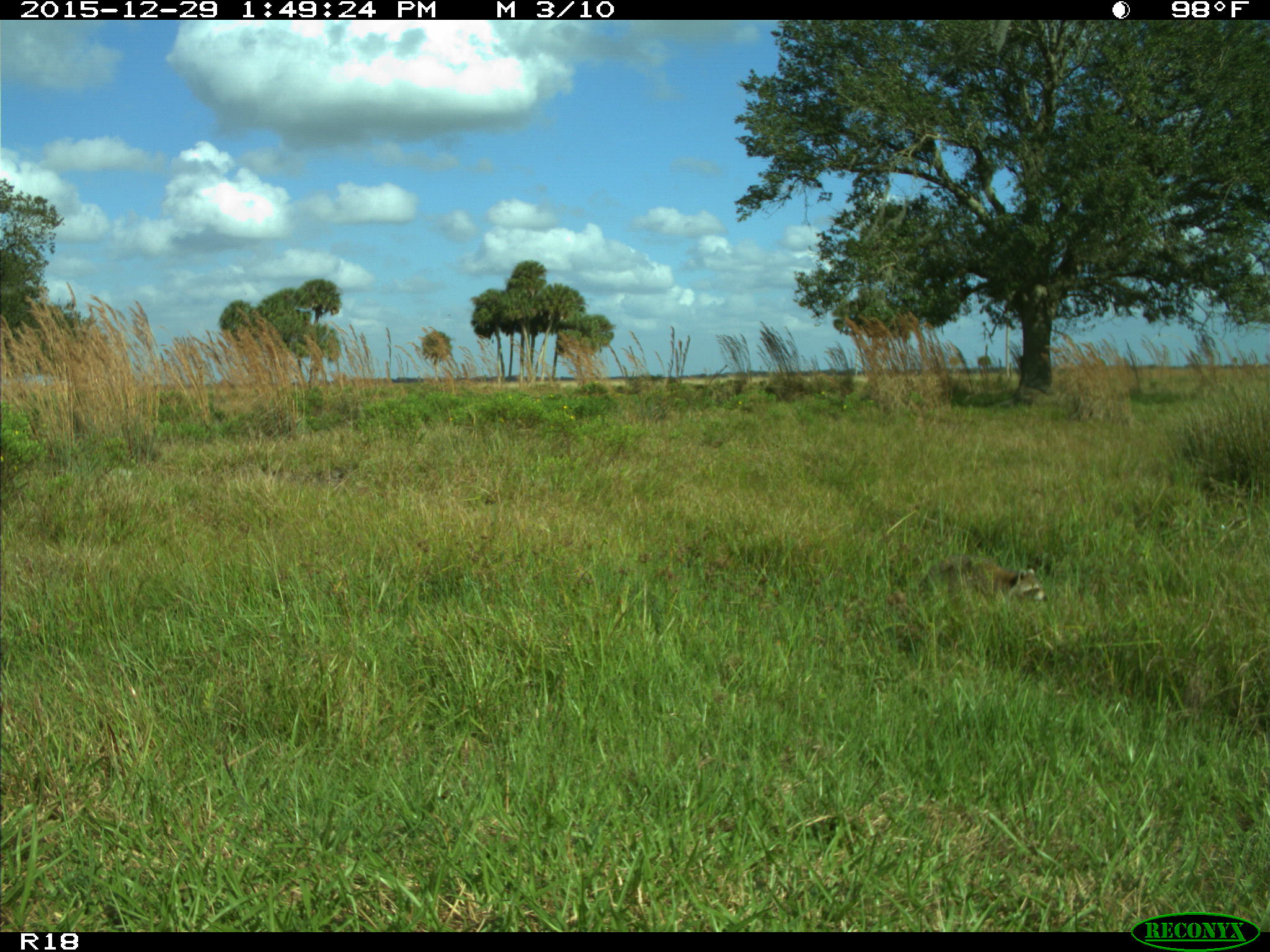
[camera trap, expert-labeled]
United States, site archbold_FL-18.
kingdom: Animalia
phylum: Chordata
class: Mammalia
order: Carnivora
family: Procyonidae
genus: Procyon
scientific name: Procyon lotor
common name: common raccoon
Procyon lotor (common raccoon).